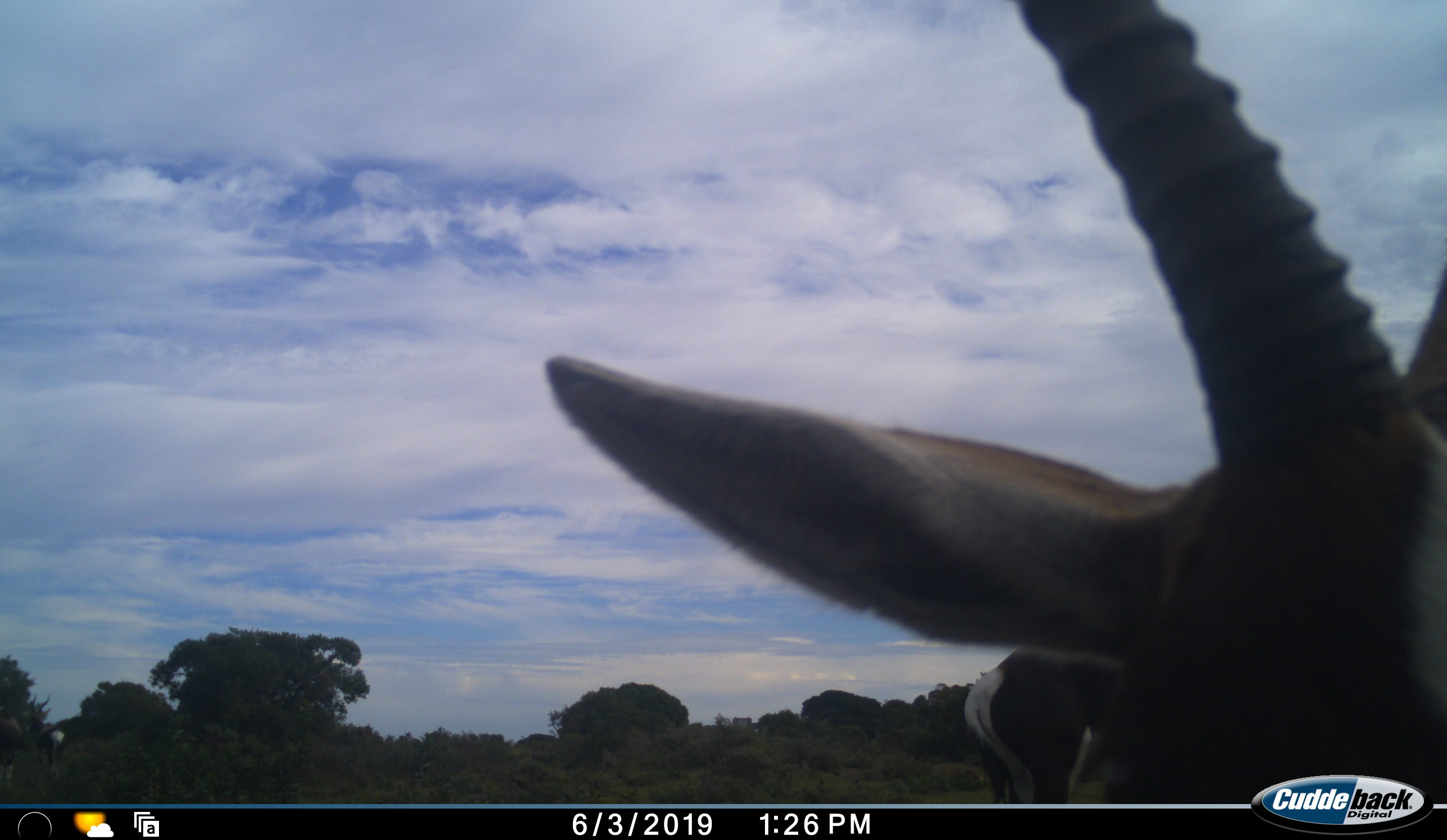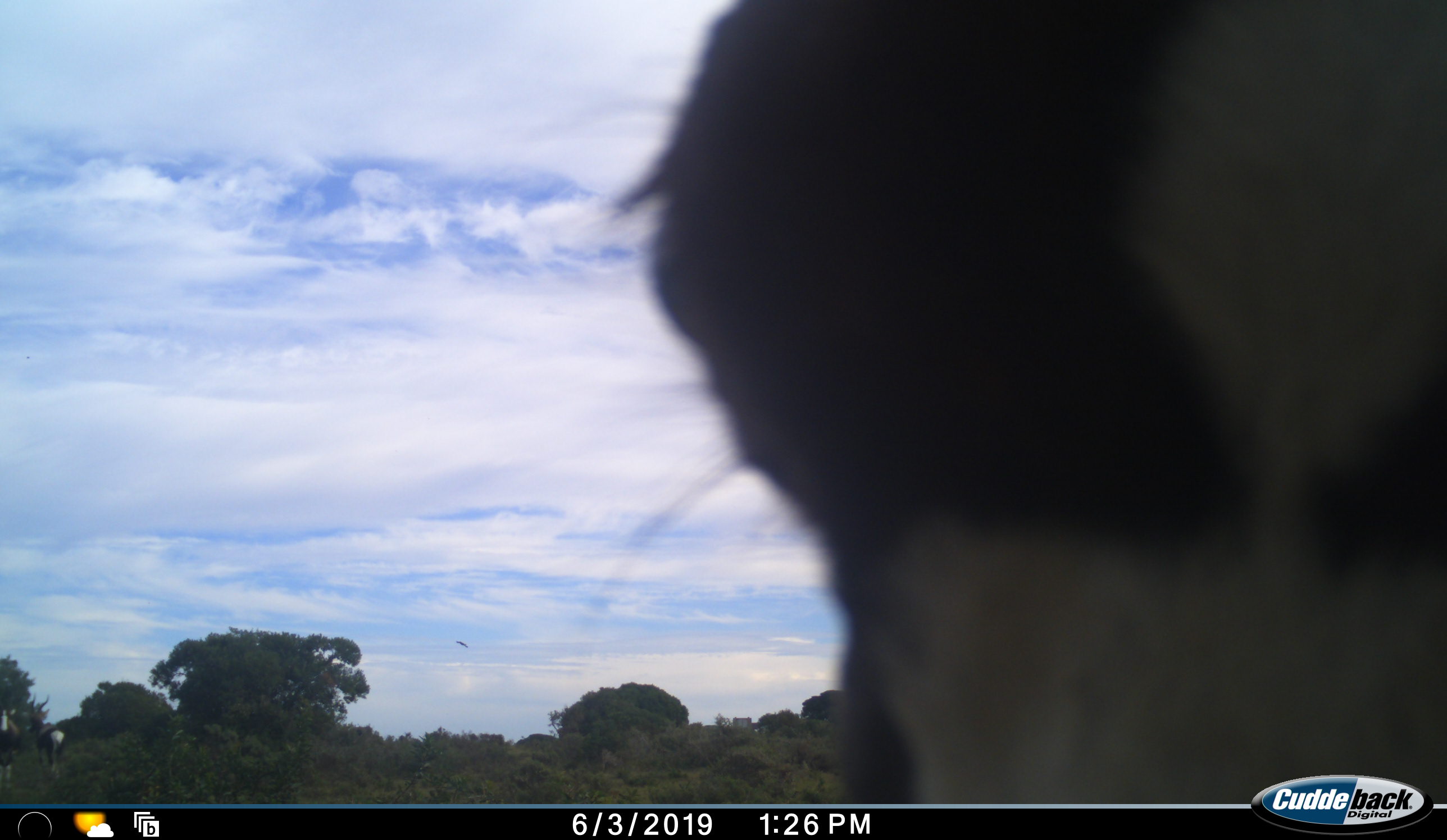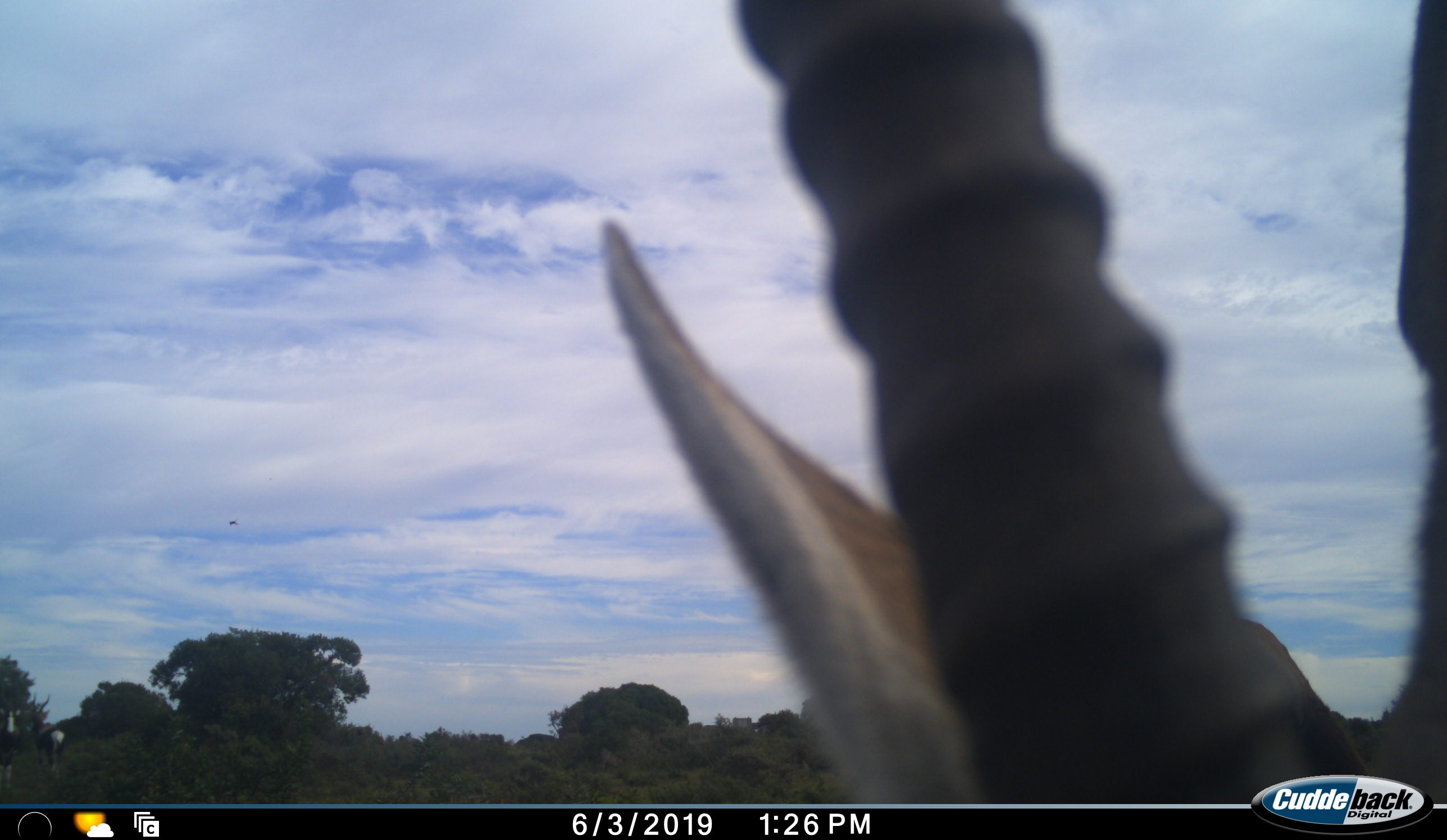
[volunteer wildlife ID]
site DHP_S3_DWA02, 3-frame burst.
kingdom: Animalia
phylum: Chordata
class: Mammalia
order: Artiodactyla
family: Bovidae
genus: Damaliscus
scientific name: Damaliscus pygargus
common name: bontebok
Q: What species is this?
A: Bontebok (Damaliscus pygargus).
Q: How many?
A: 1.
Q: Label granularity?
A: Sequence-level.